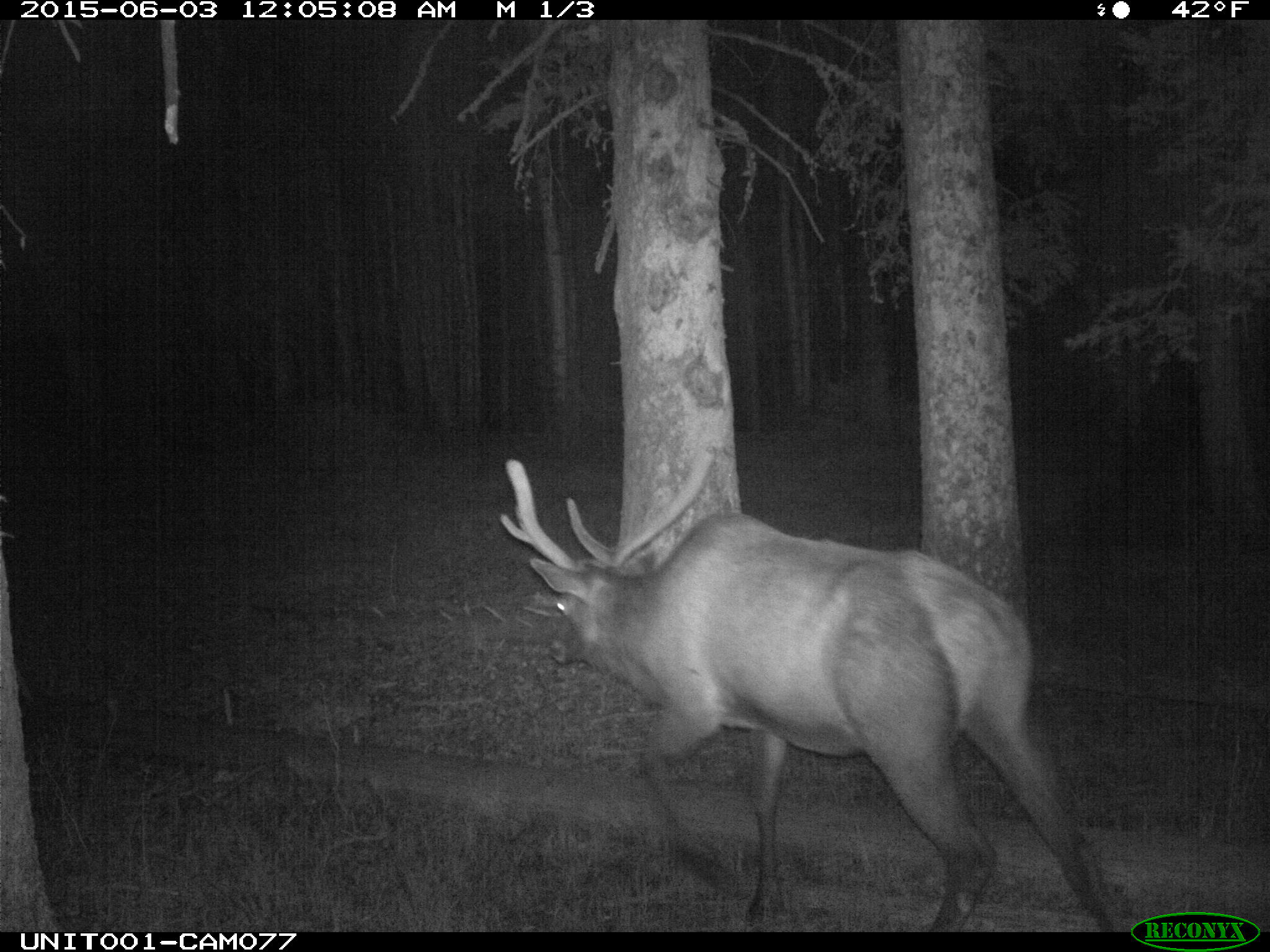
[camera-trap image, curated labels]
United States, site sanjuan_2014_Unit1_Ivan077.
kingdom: Animalia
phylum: Chordata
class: Mammalia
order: Artiodactyla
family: Cervidae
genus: Cervus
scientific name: Cervus elaphus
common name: red deer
Cervus elaphus (red deer).